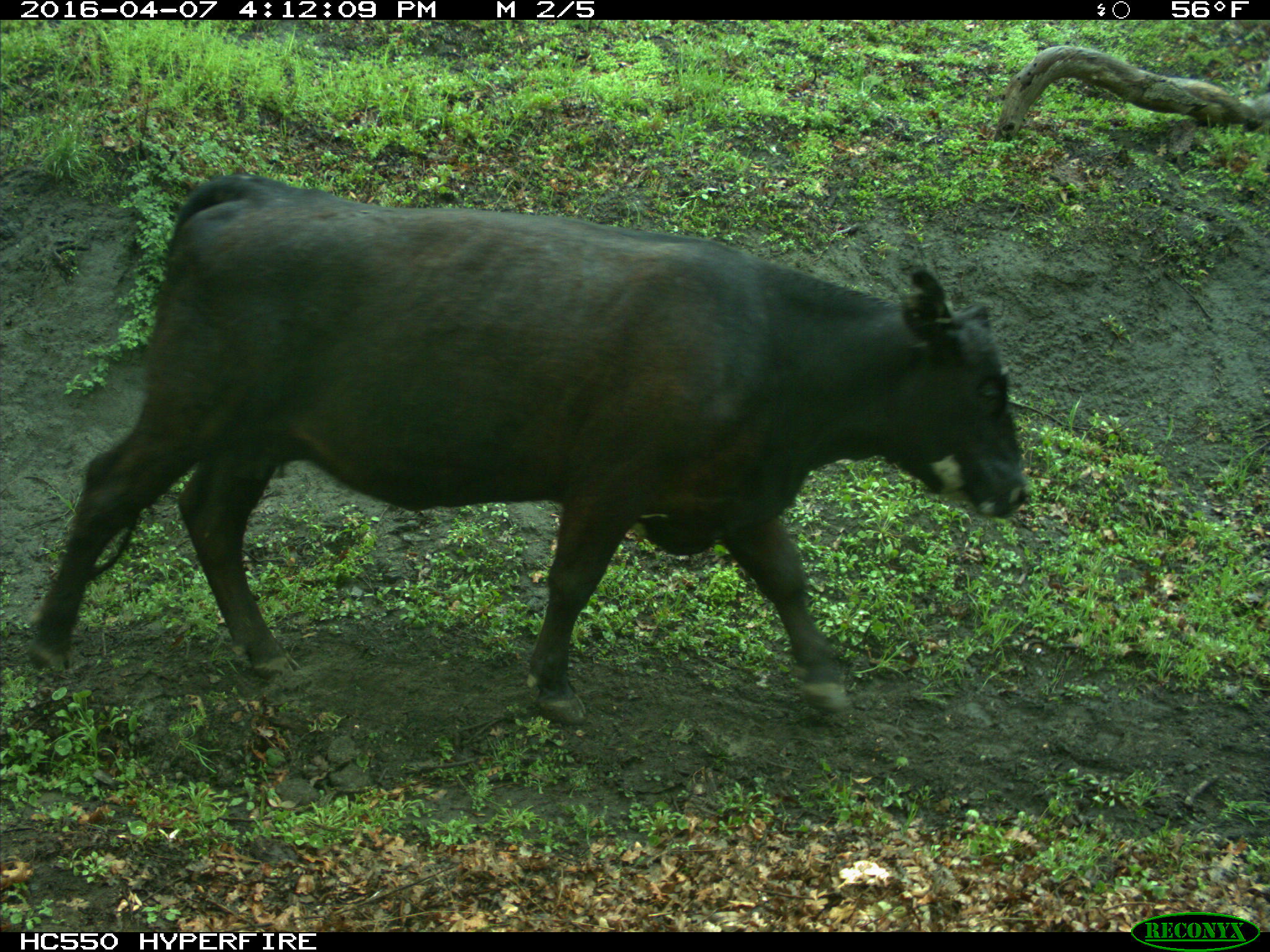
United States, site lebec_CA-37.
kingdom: Animalia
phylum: Chordata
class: Mammalia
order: Artiodactyla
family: Bovidae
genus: Bos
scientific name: Bos taurus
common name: domestic cow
Bos taurus (domestic cow).